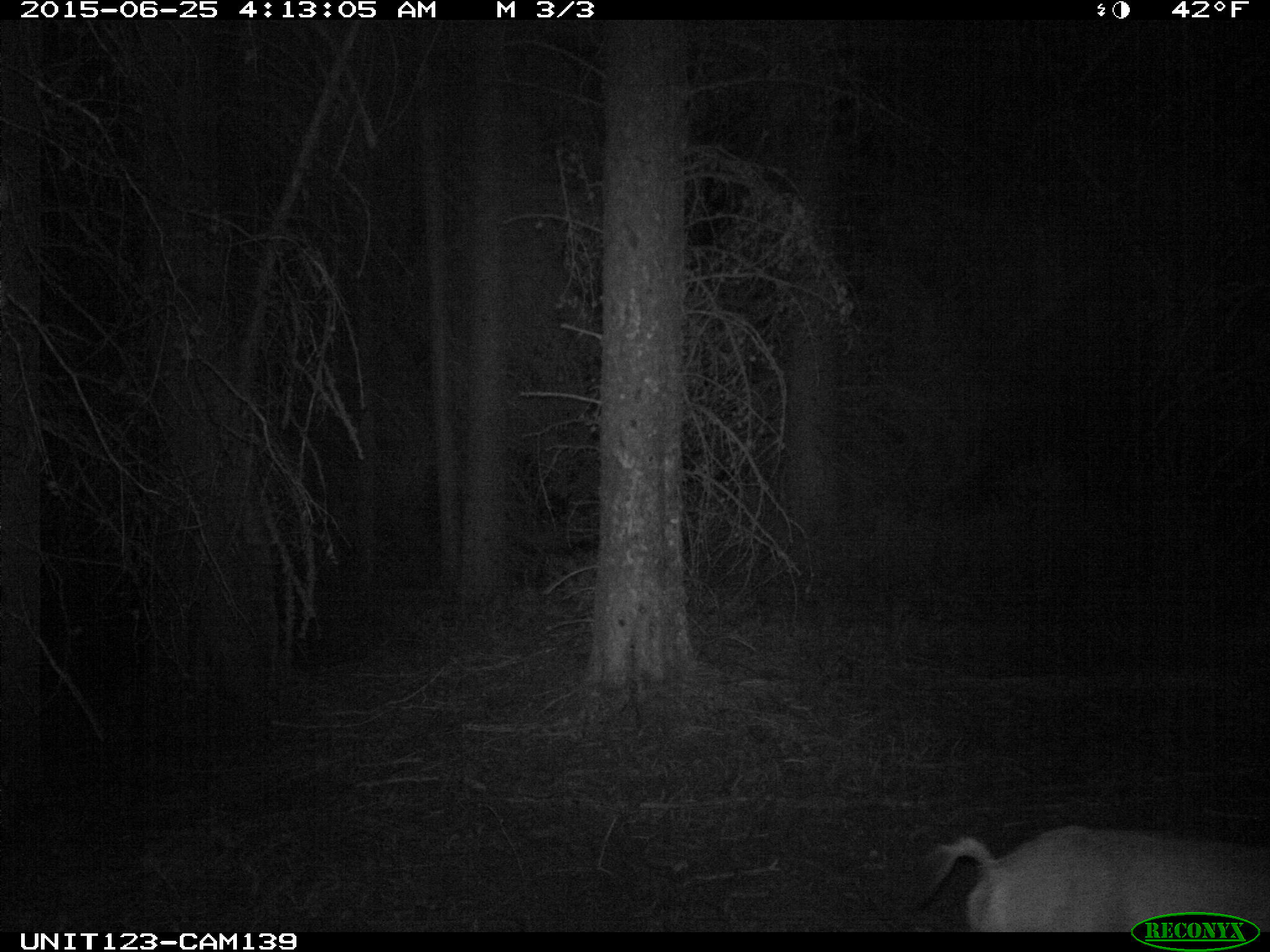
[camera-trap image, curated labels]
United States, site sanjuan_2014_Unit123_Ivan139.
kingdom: Animalia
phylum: Chordata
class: Mammalia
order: Artiodactyla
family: Cervidae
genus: Odocoileus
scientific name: Odocoileus hemionus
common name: mule deer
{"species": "Odocoileus hemionus (mule deer)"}